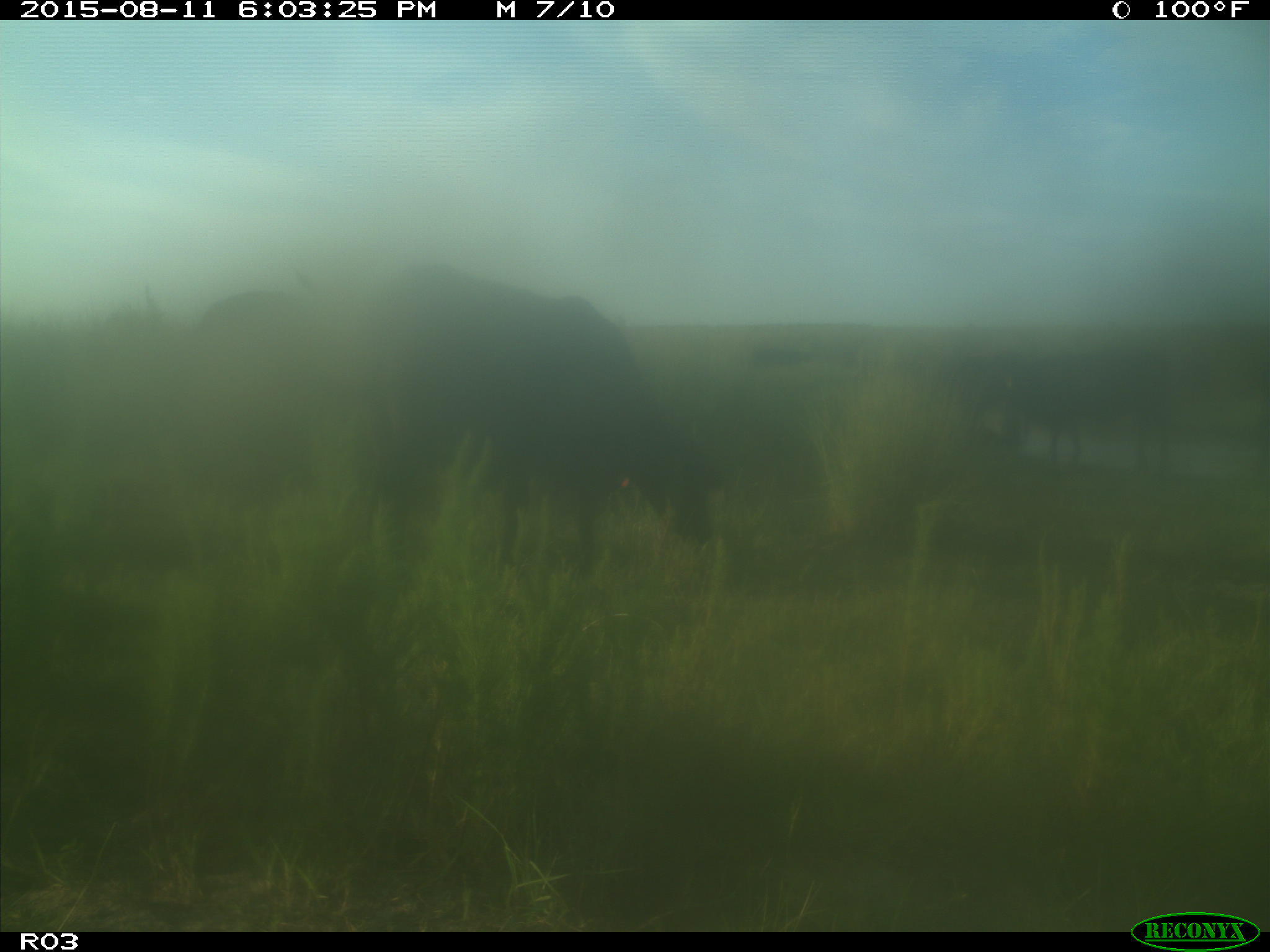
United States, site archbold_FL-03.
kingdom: Animalia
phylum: Chordata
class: Mammalia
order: Artiodactyla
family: Bovidae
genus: Bos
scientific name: Bos taurus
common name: domestic cow